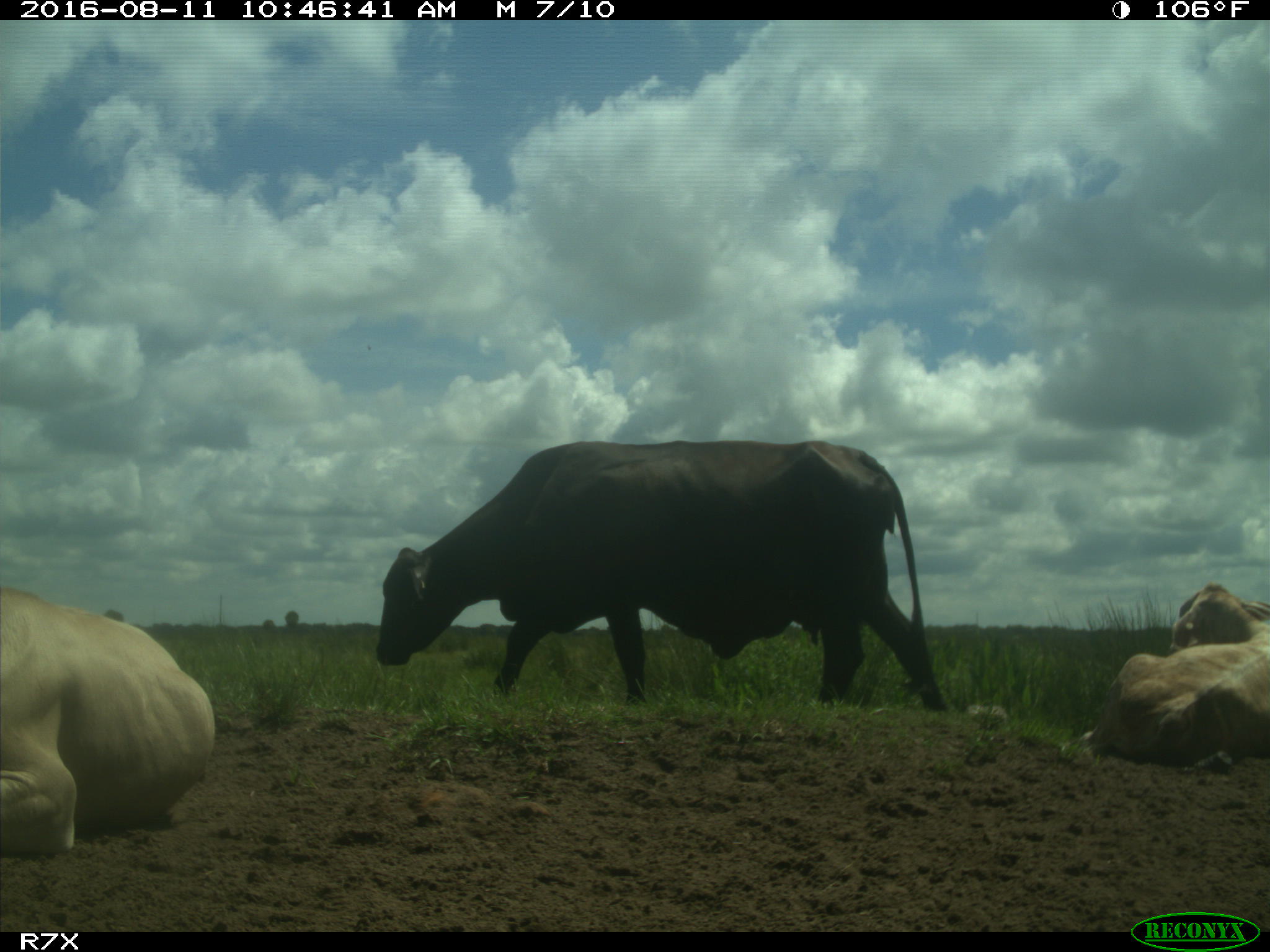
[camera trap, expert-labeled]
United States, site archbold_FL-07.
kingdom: Animalia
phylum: Chordata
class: Mammalia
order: Artiodactyla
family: Bovidae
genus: Bos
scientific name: Bos taurus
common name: domestic cow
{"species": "Bos taurus (domestic cow)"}